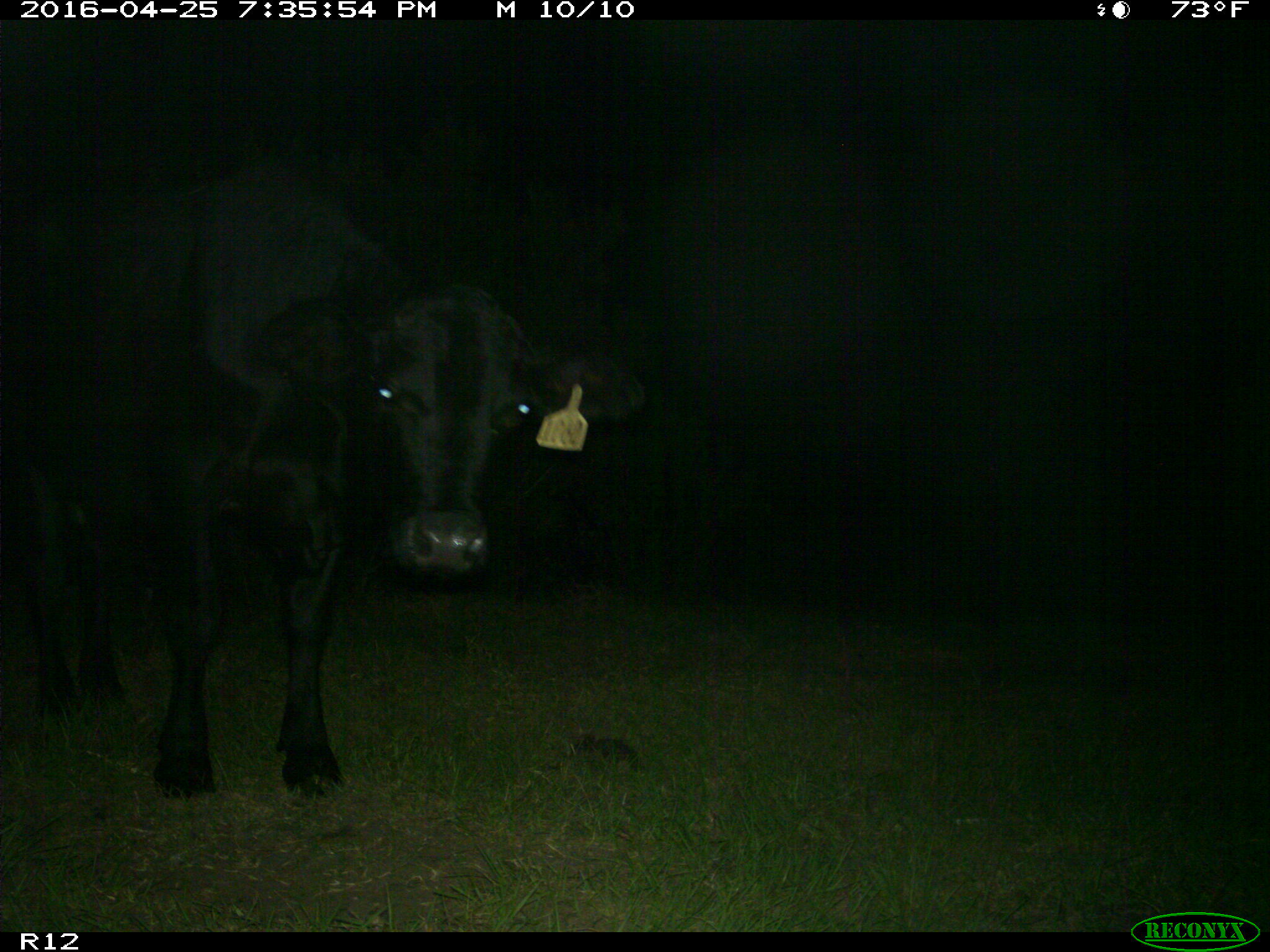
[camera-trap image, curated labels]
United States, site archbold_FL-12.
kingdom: Animalia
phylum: Chordata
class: Mammalia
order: Artiodactyla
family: Bovidae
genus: Bos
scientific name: Bos taurus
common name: domestic cow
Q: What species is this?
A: Bos taurus (domestic cow).